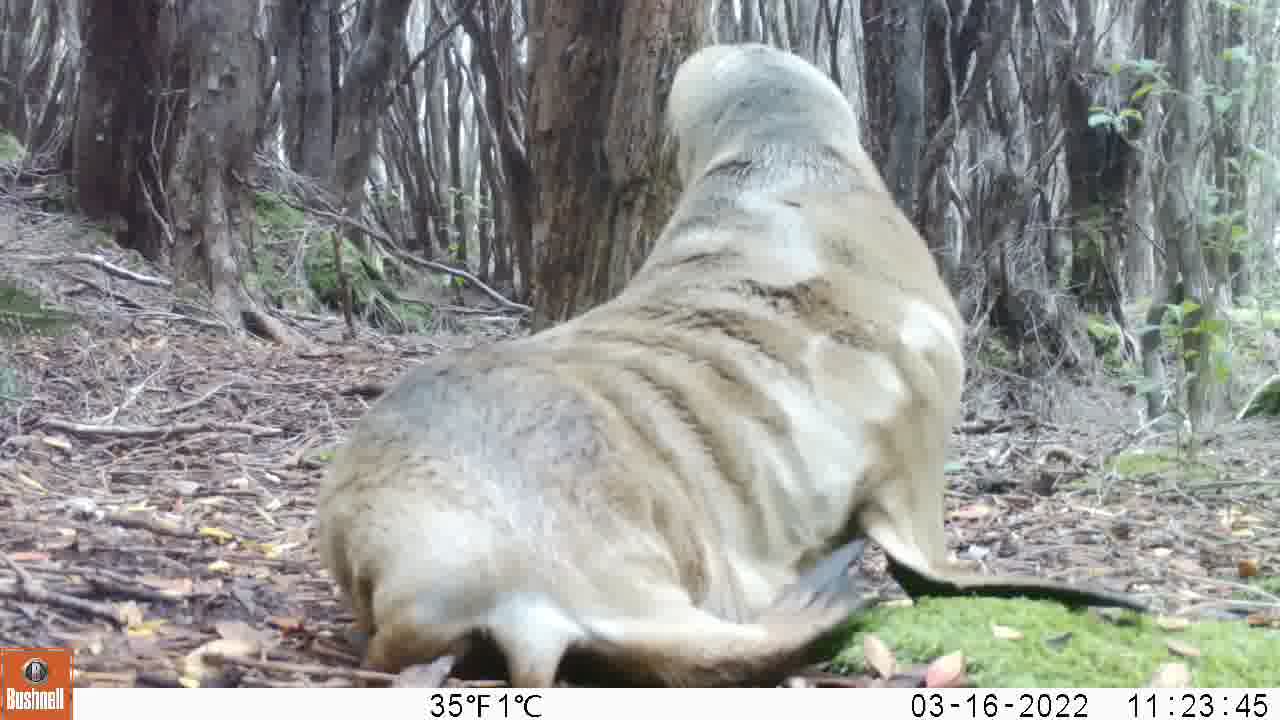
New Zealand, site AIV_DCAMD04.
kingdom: Animalia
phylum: Chordata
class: Mammalia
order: Carnivora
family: Otariidae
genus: Phocarctos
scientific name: Phocarctos hookeri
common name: new zealand sea lion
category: sealion